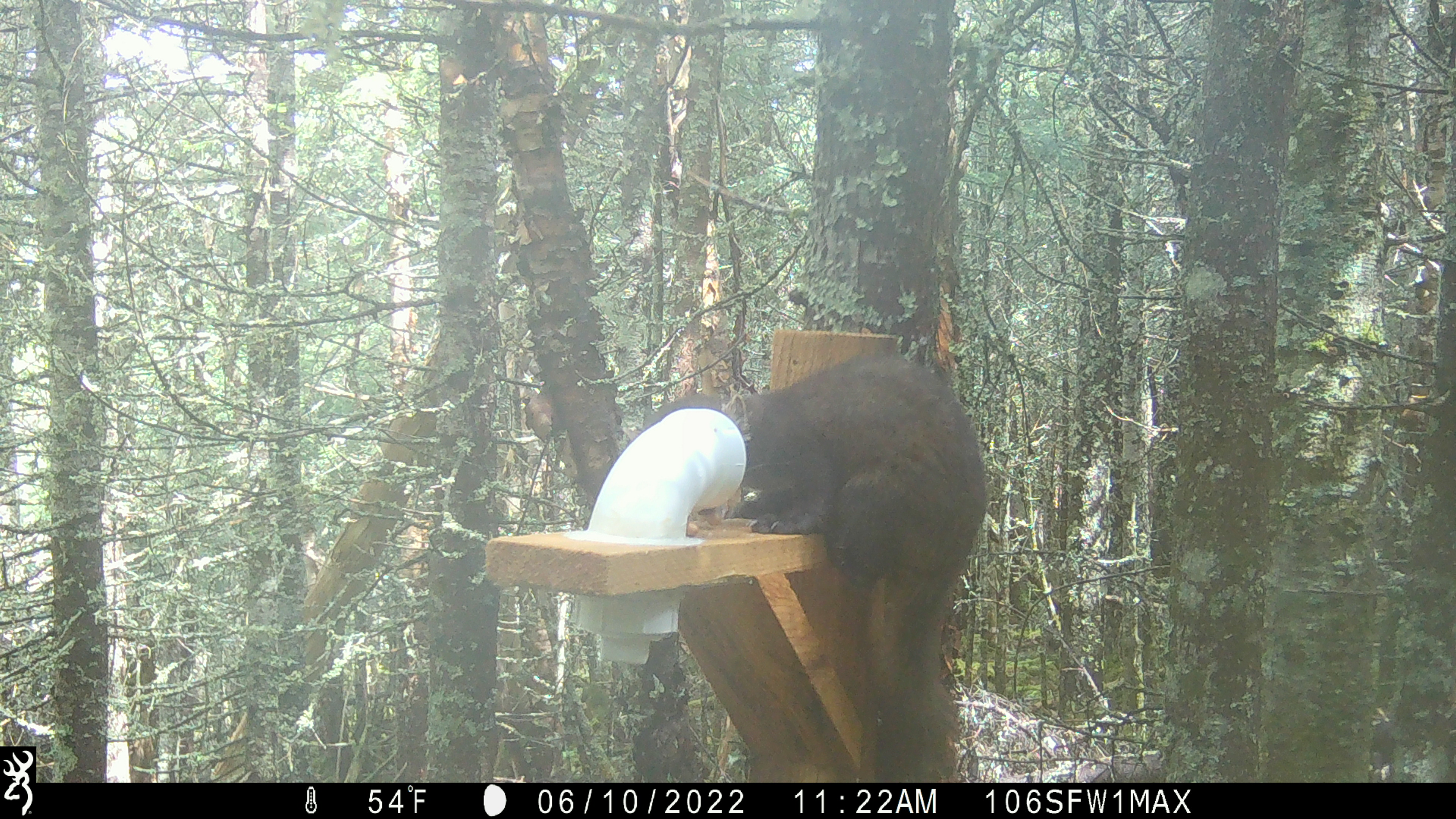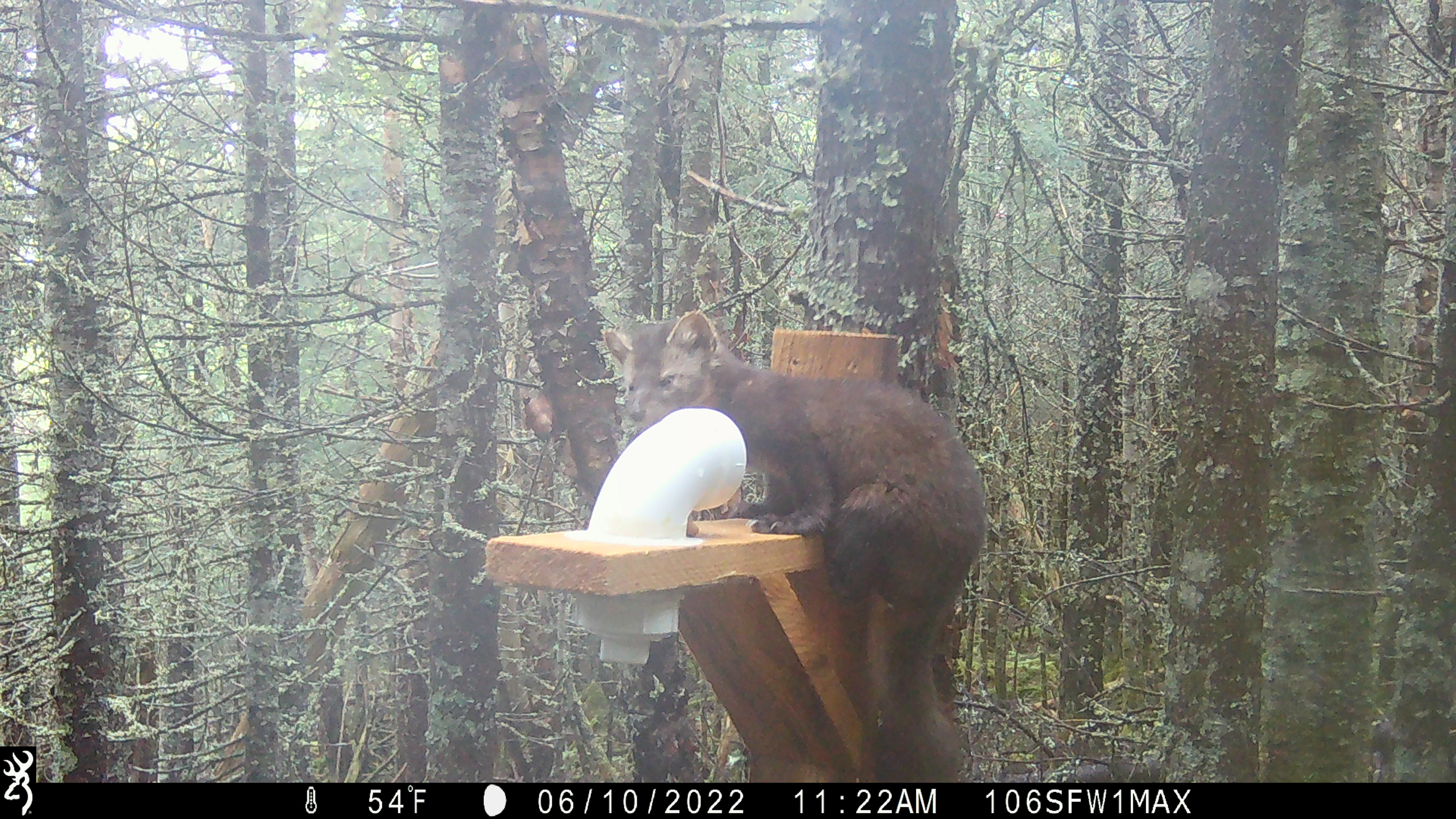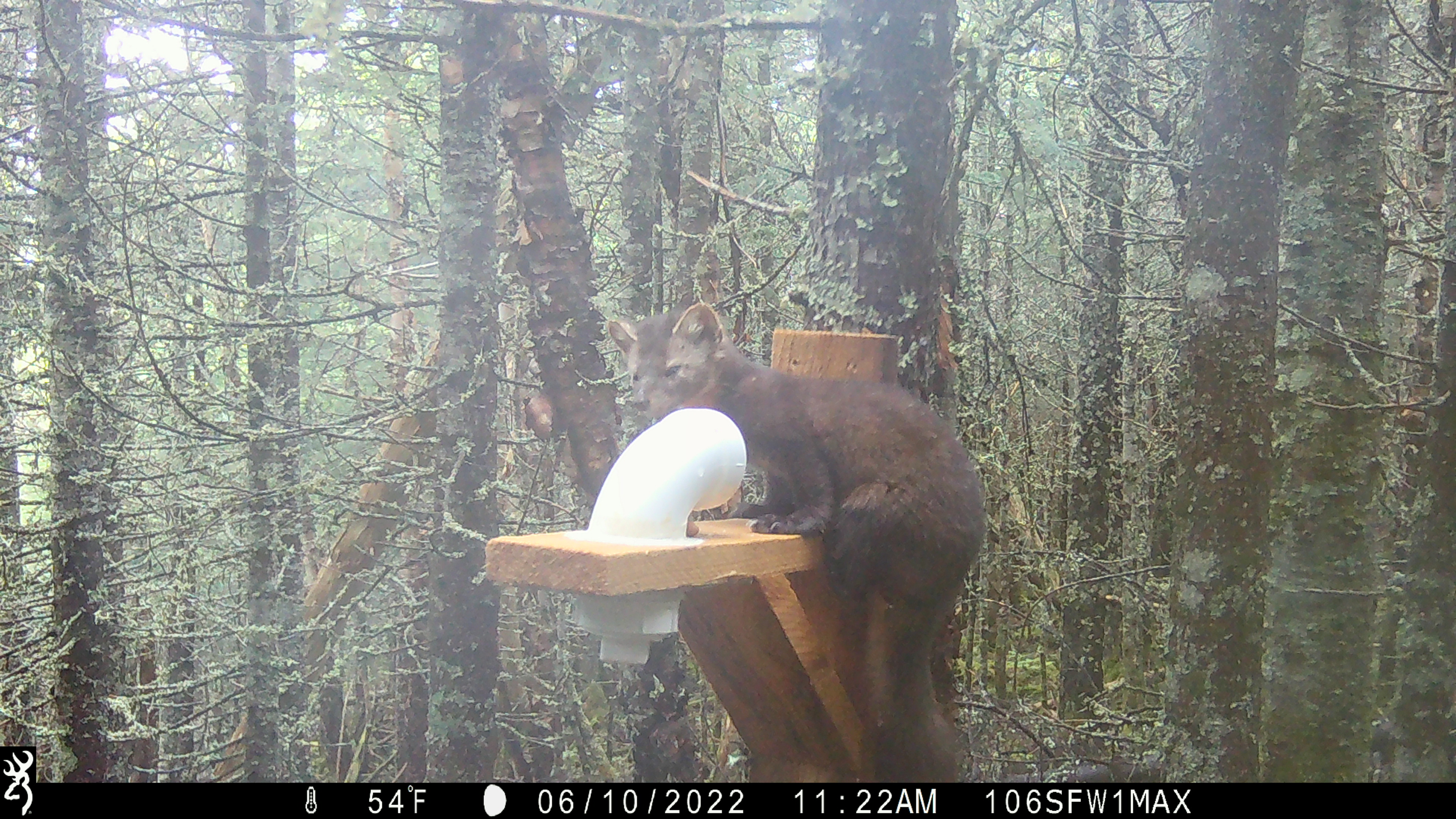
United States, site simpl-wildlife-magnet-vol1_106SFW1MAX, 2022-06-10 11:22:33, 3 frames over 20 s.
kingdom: Animalia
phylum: Chordata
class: Mammalia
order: Carnivora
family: Mustelidae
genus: Martes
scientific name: Martes americana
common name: american marten